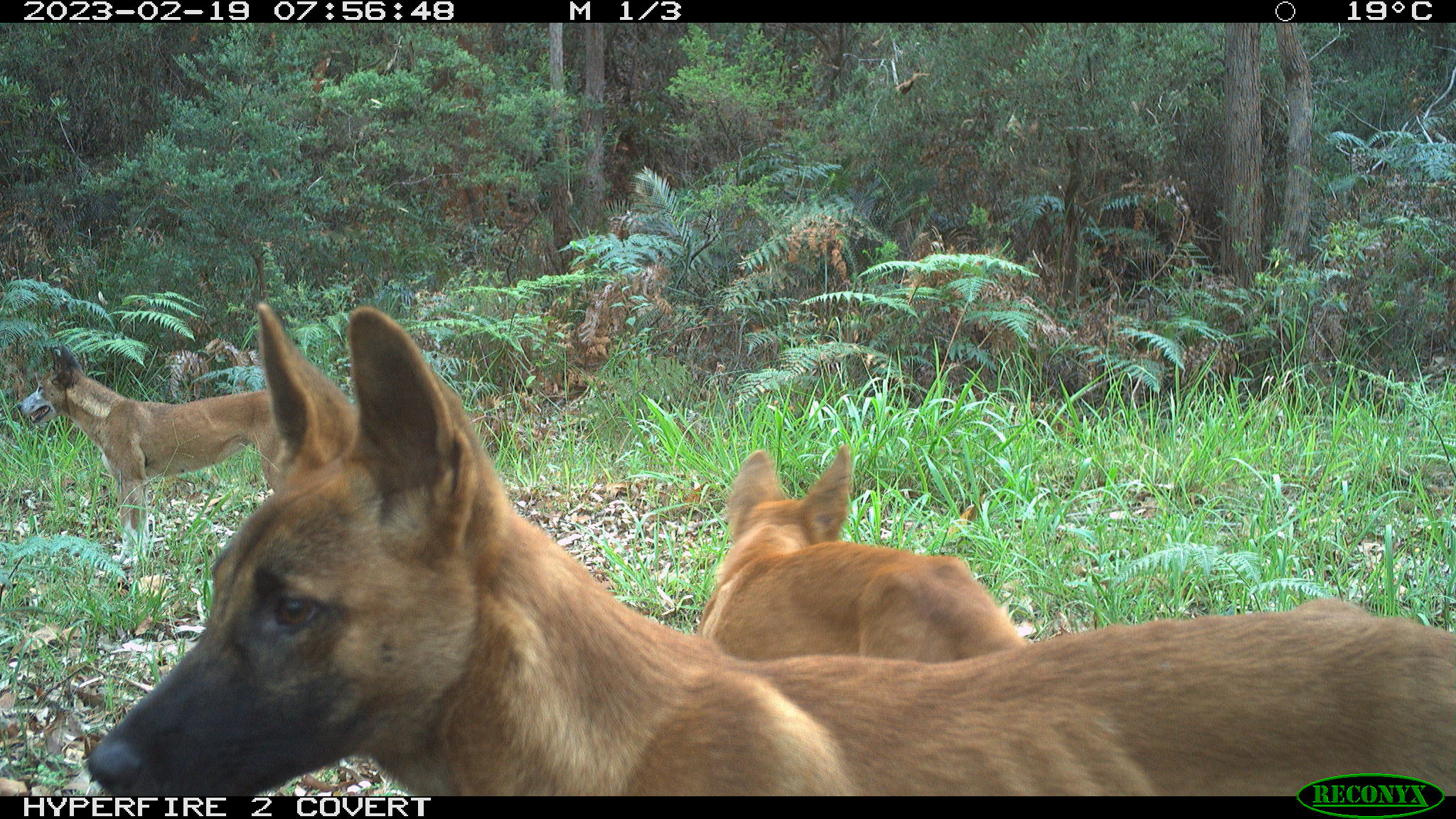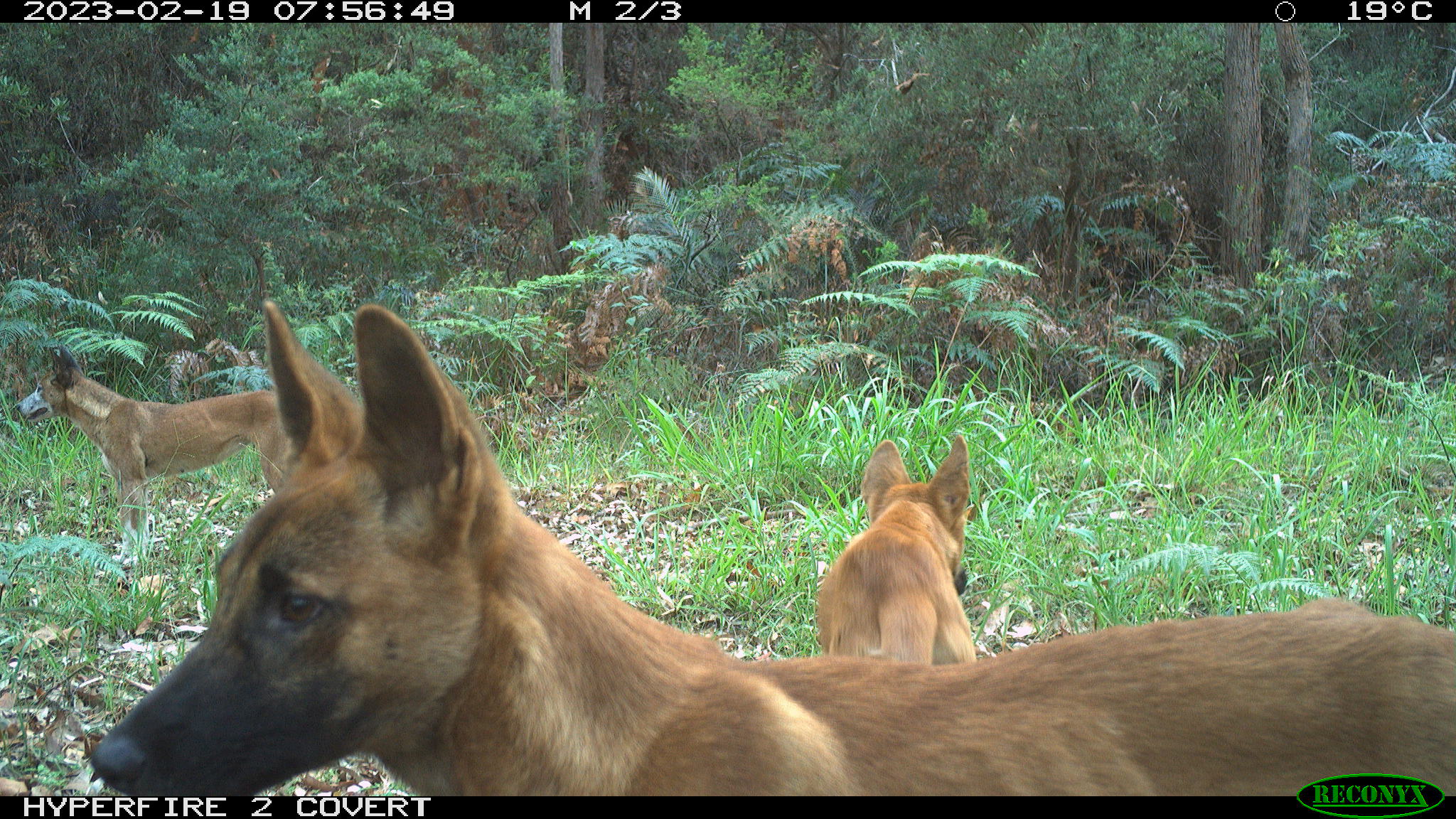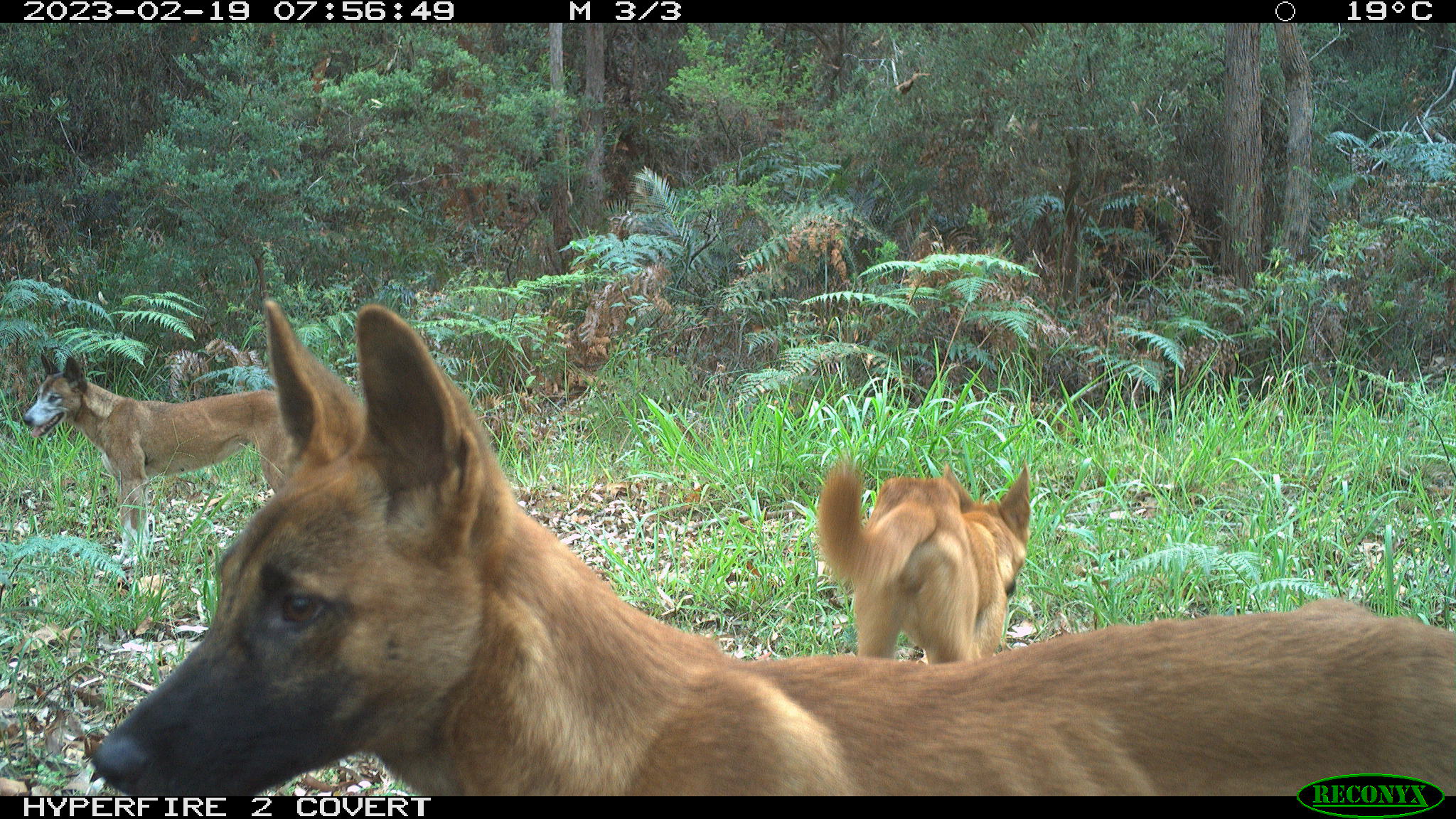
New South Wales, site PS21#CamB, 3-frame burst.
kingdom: Animalia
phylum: Chordata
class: Mammalia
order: Carnivora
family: Canidae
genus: Canis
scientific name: Canis familiaris dingo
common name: dingo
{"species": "dingo (Canis familiaris dingo)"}